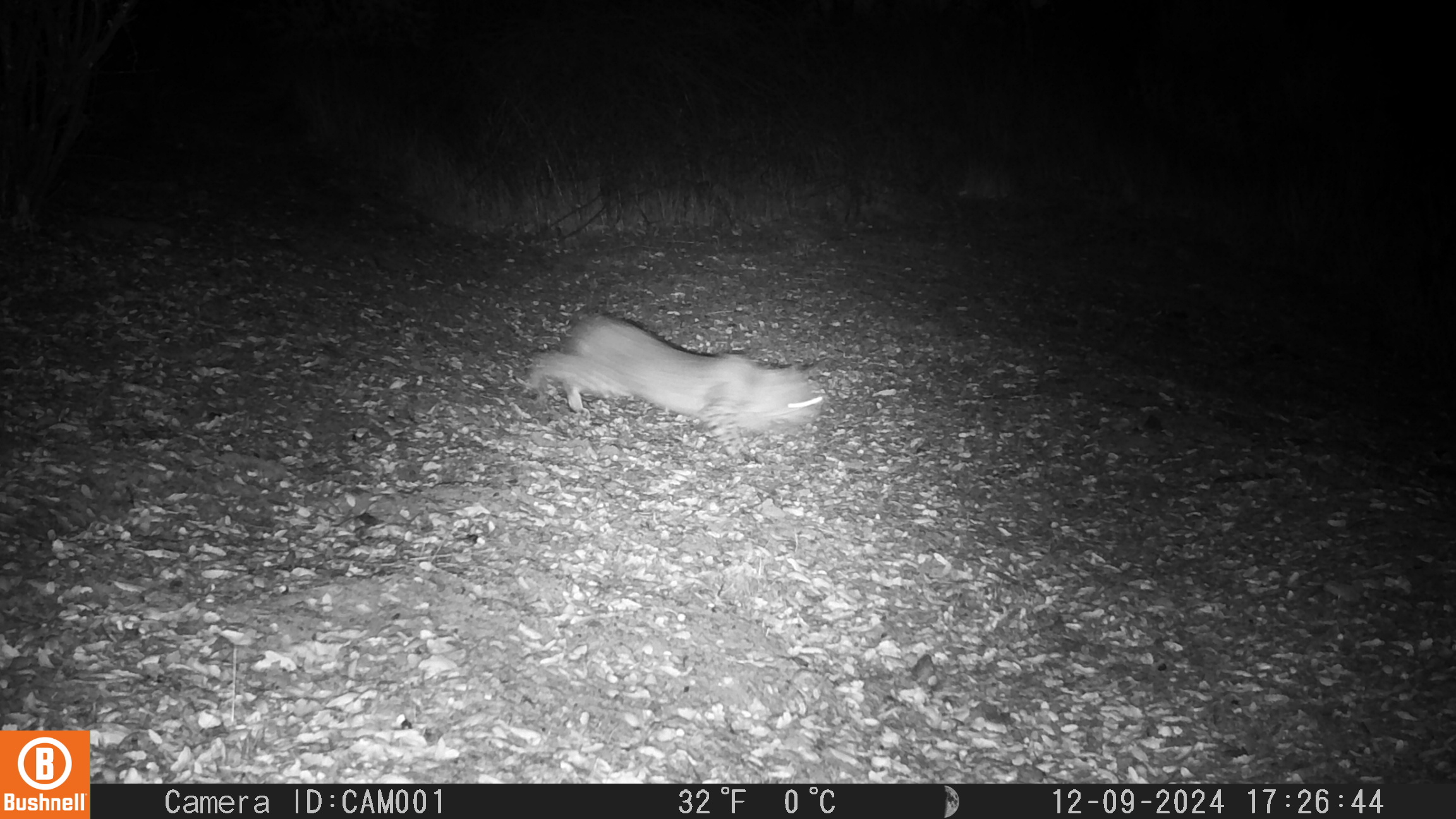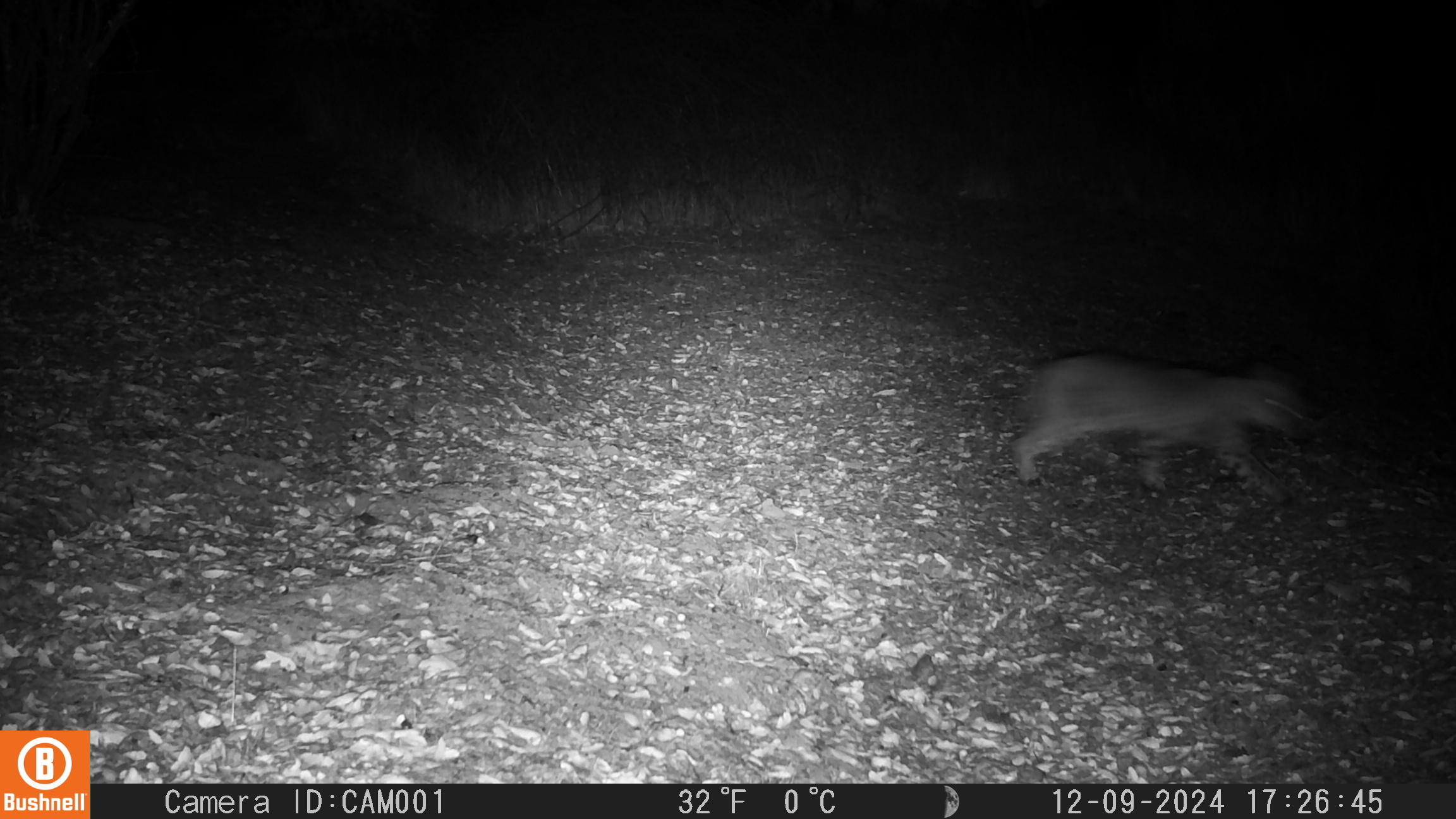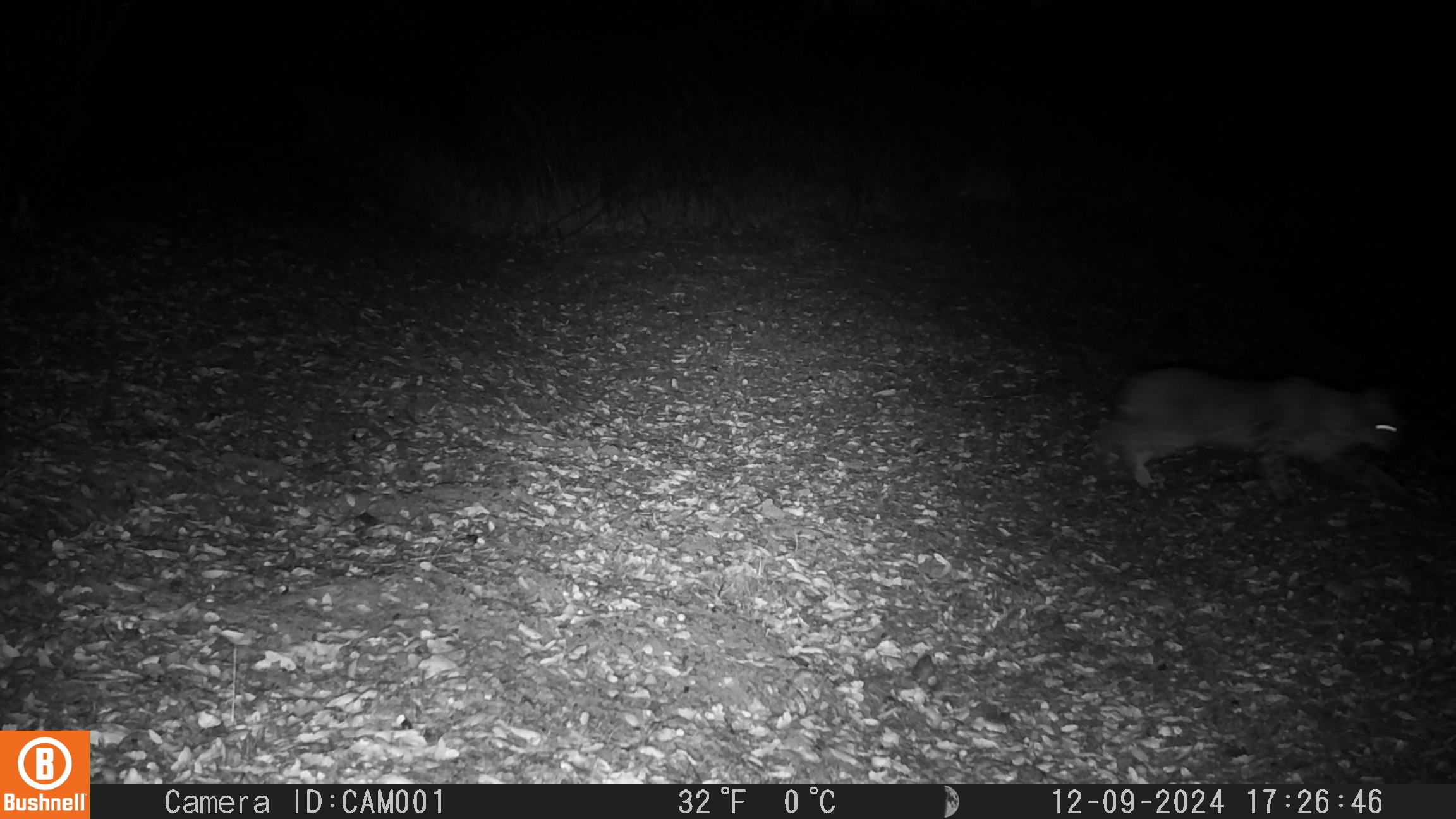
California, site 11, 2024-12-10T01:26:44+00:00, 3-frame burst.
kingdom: Animalia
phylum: Chordata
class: Mammalia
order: Carnivora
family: Felidae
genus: Lynx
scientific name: Lynx rufus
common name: bobcat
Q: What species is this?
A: Bobcat (Lynx rufus).